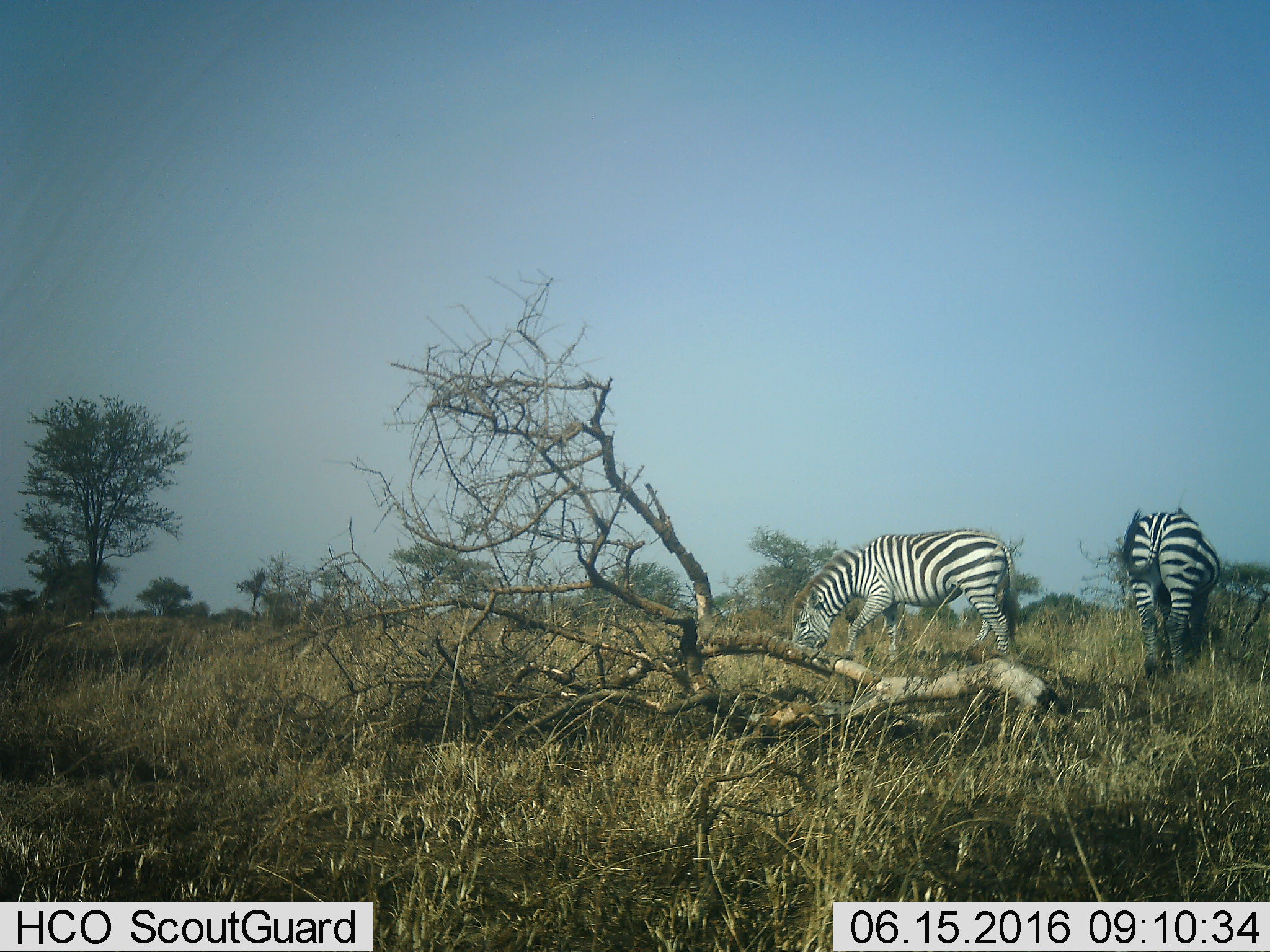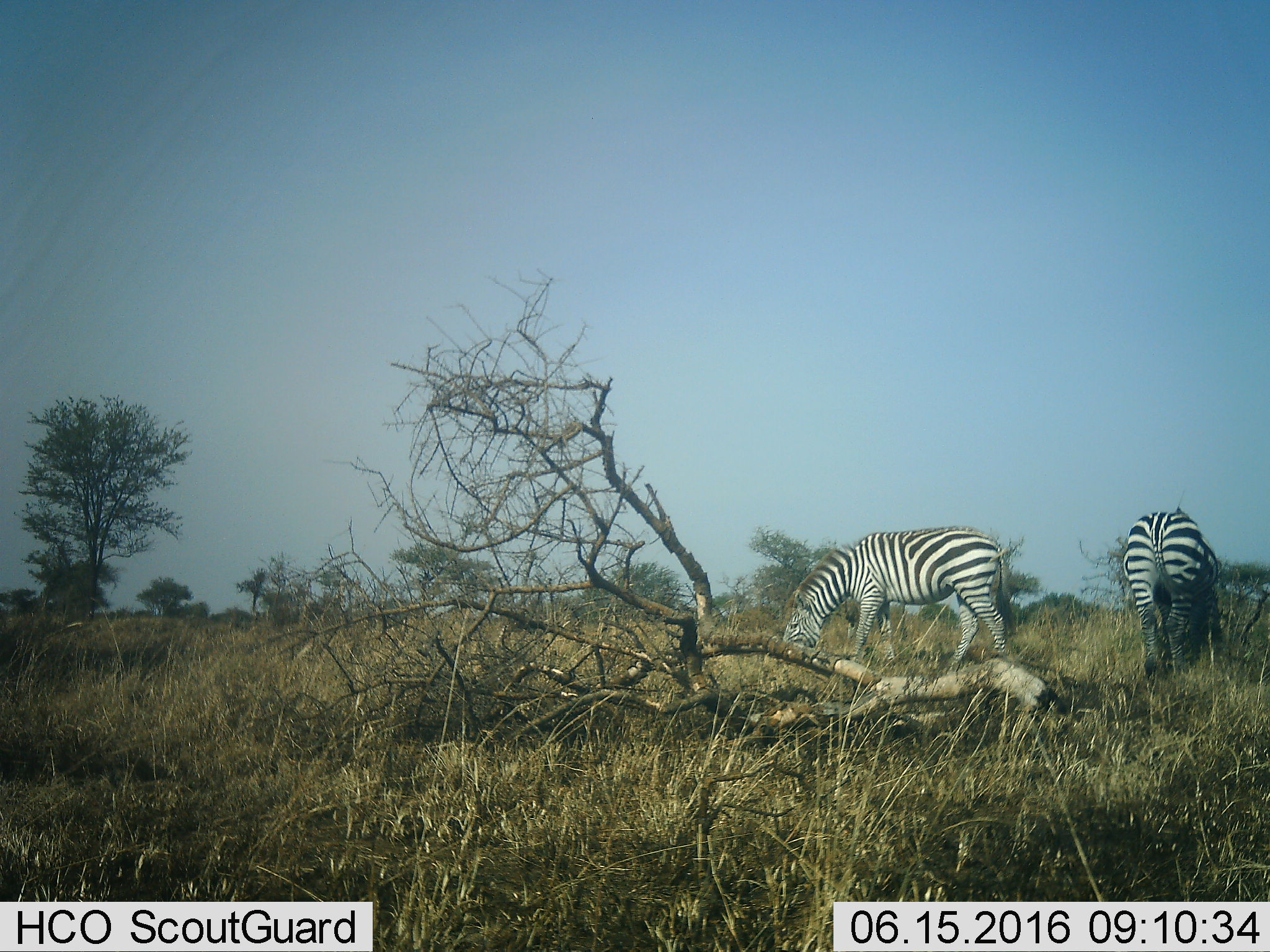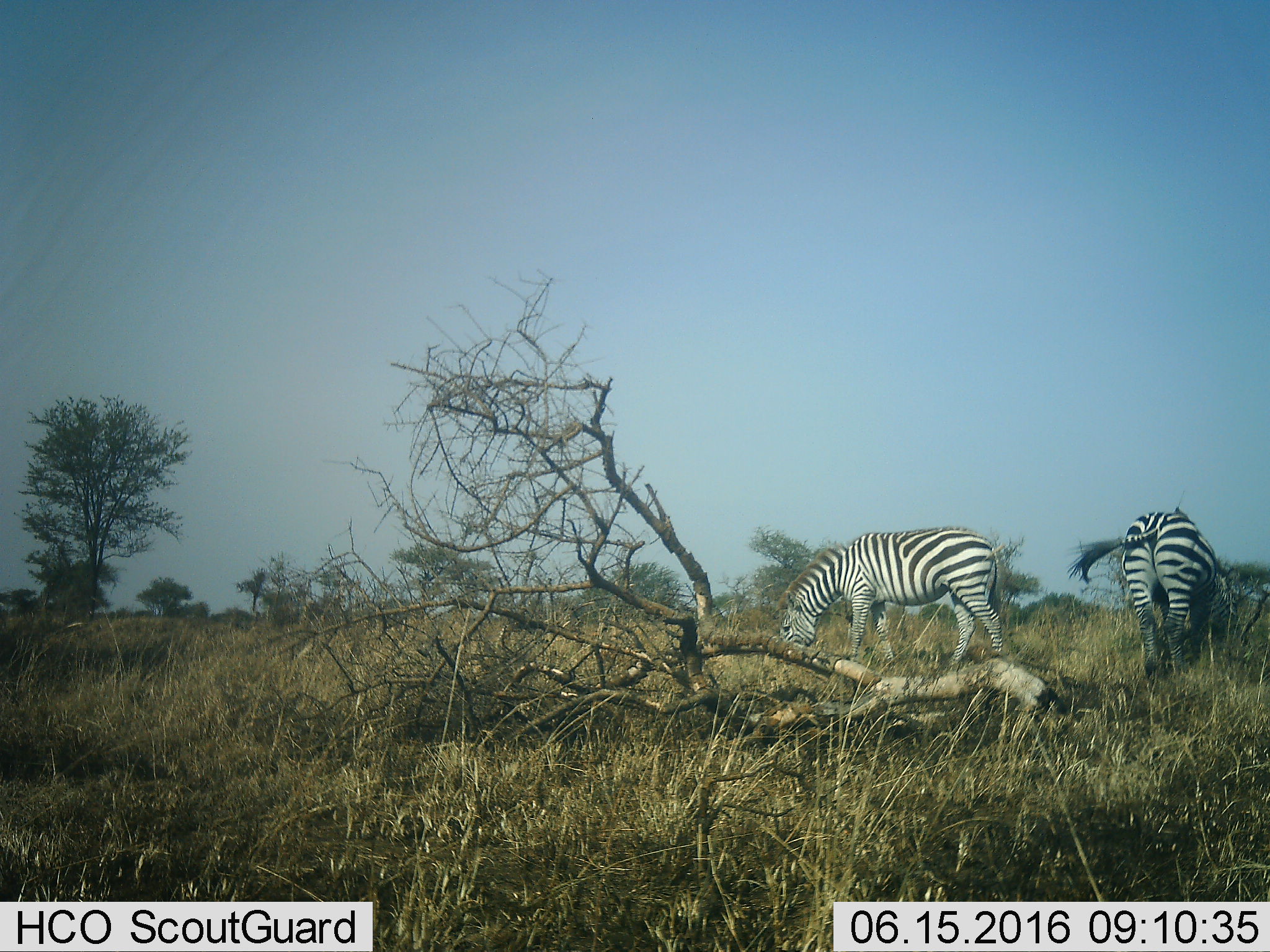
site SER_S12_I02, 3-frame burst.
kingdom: Animalia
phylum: Chordata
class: Mammalia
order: Perissodactyla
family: Equidae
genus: Equus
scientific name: Equus quagga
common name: plains zebra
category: zebraplains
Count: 2.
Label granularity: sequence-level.